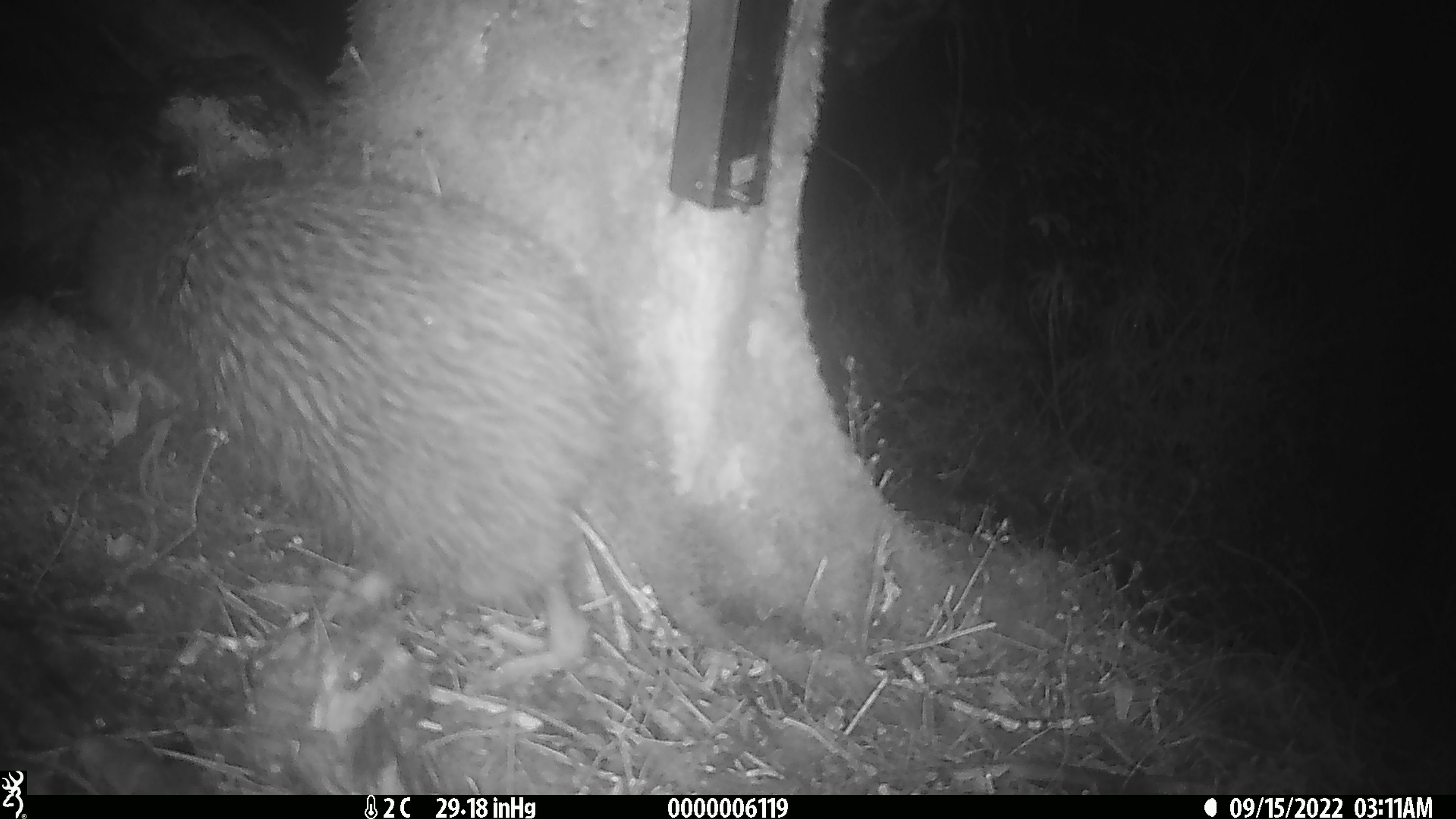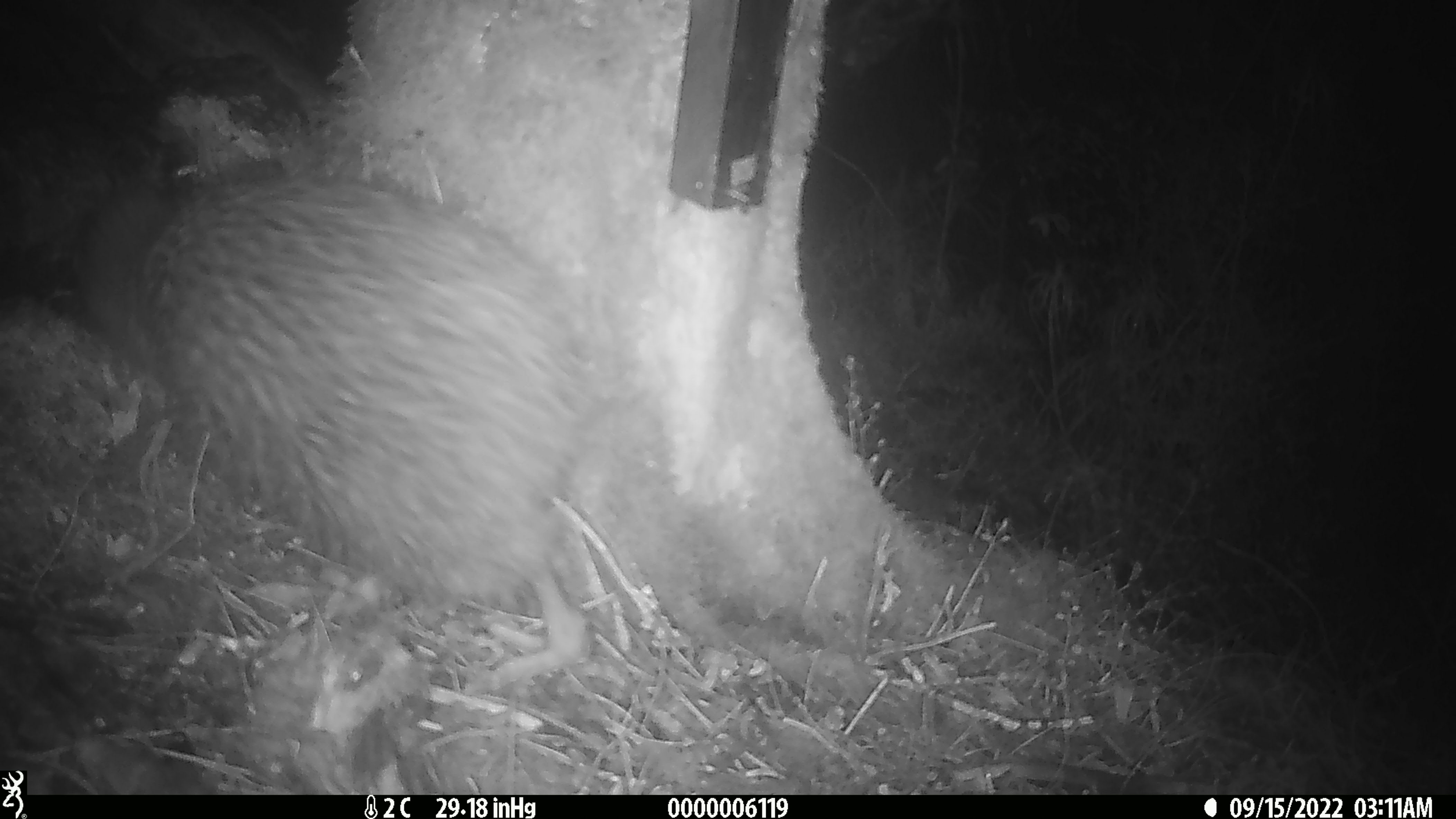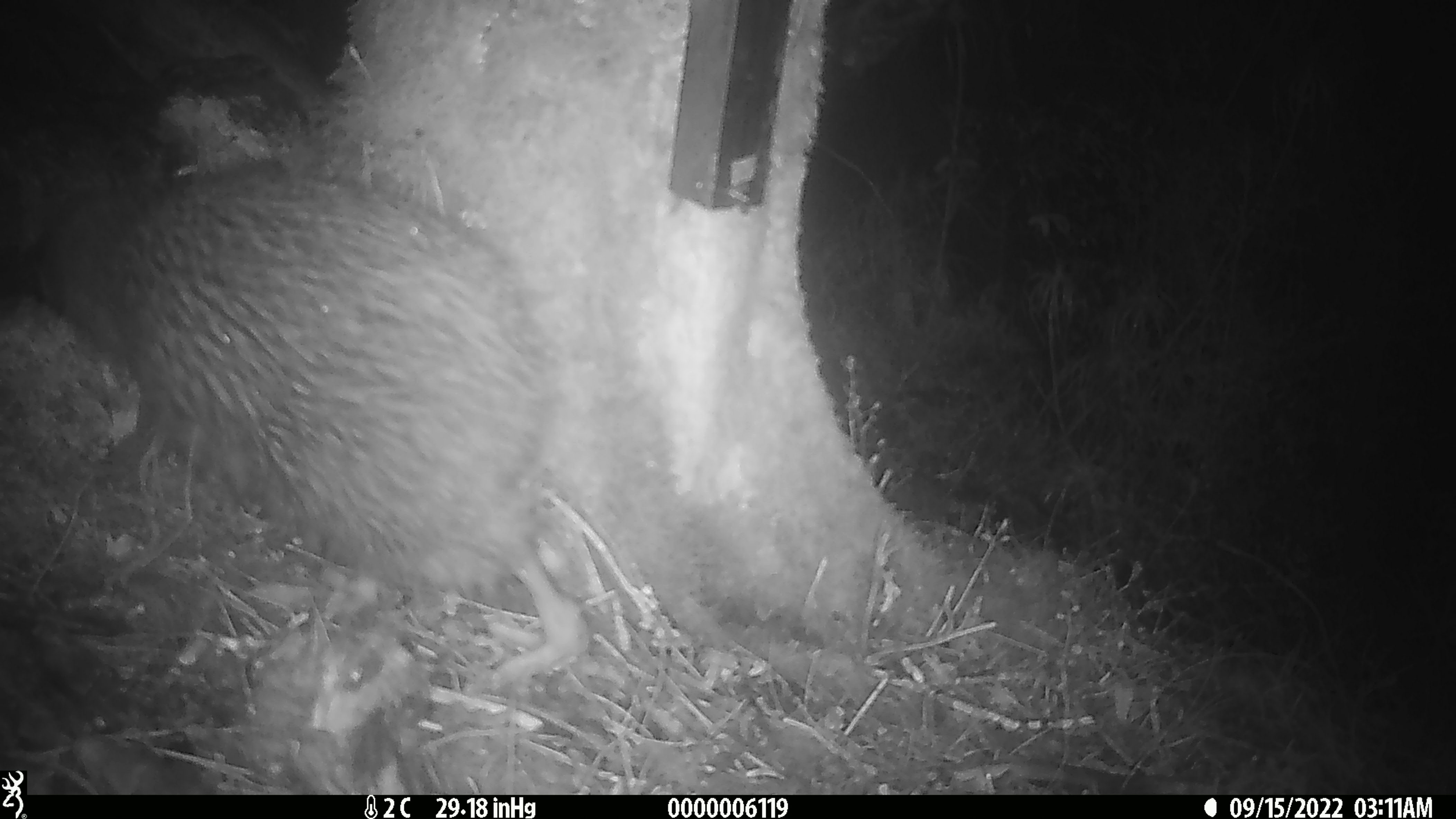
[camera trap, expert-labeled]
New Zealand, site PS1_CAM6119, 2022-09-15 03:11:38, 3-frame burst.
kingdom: Animalia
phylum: Chordata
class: Aves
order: Apterygiformes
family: Apterygidae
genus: Apteryx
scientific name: Apteryx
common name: kiwi